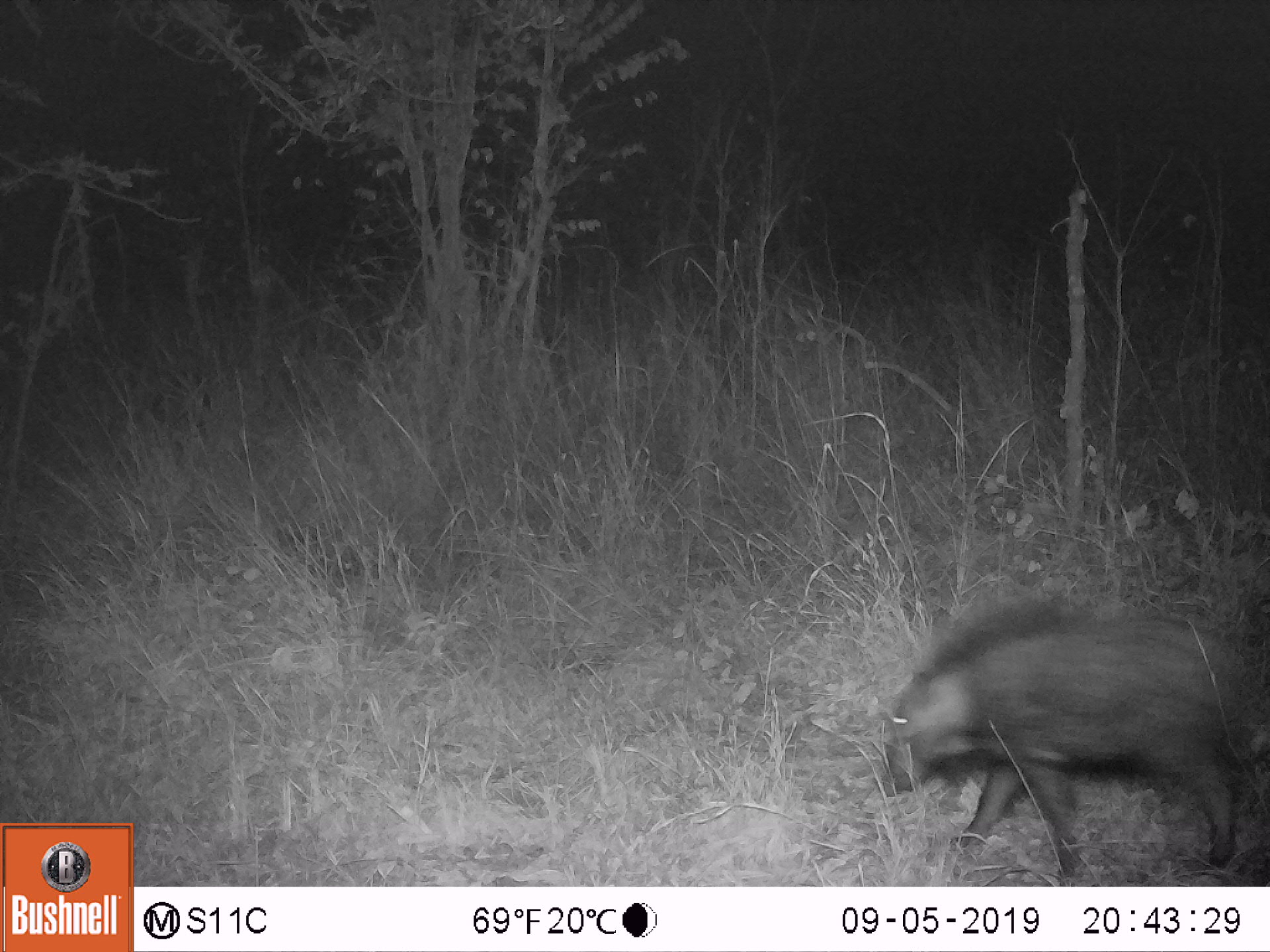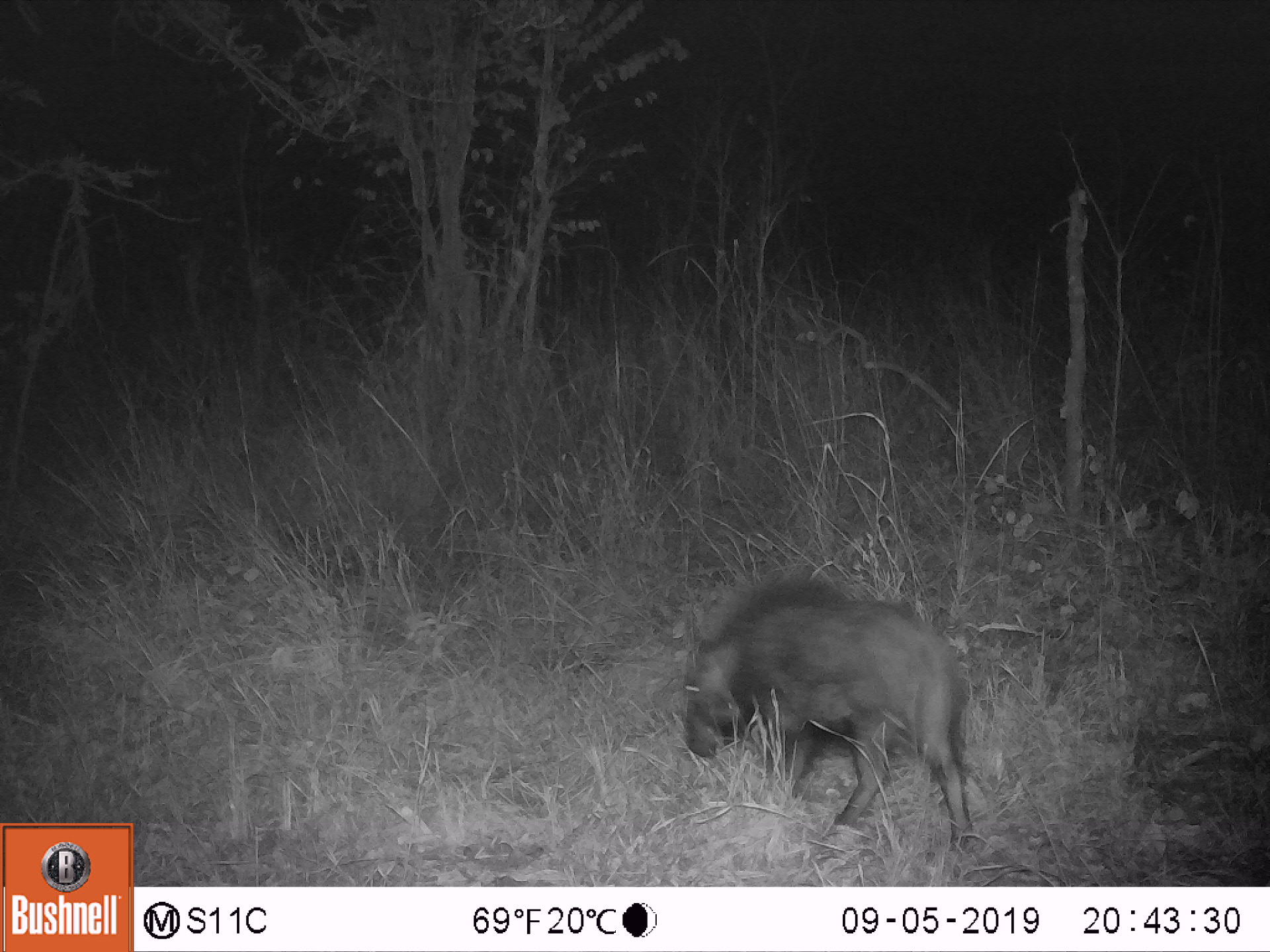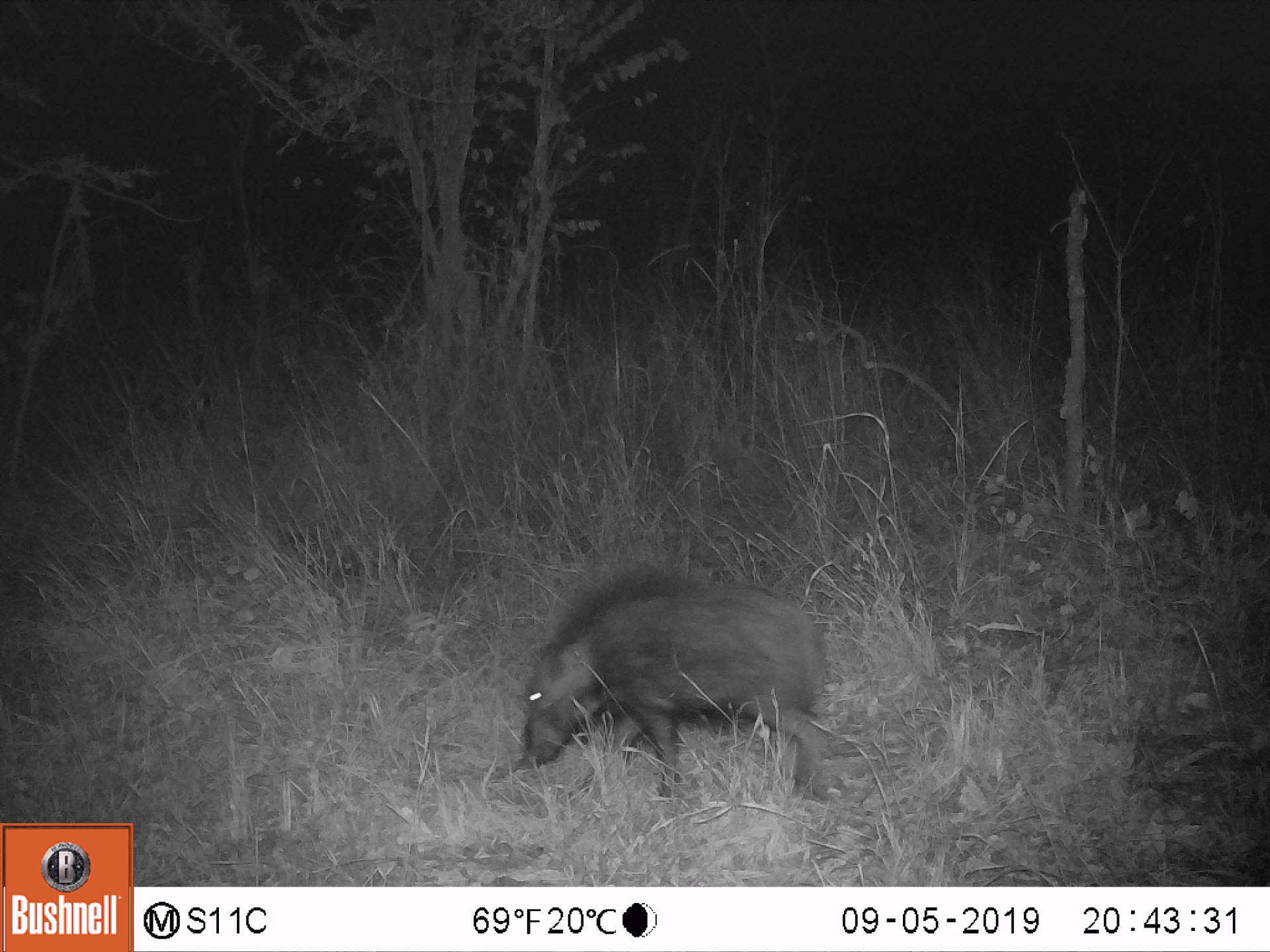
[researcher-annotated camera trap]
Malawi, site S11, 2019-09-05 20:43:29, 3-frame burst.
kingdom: Animalia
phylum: Chordata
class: Mammalia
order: Artiodactyla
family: Suidae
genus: Potamochoerus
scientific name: Potamochoerus larvatus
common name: bushpig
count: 1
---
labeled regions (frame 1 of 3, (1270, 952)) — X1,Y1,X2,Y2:
bushpig: 878,606,1253,868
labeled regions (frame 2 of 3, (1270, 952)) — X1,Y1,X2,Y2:
bushpig: 671,576,994,860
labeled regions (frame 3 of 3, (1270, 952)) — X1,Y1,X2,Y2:
bushpig: 525,542,845,798